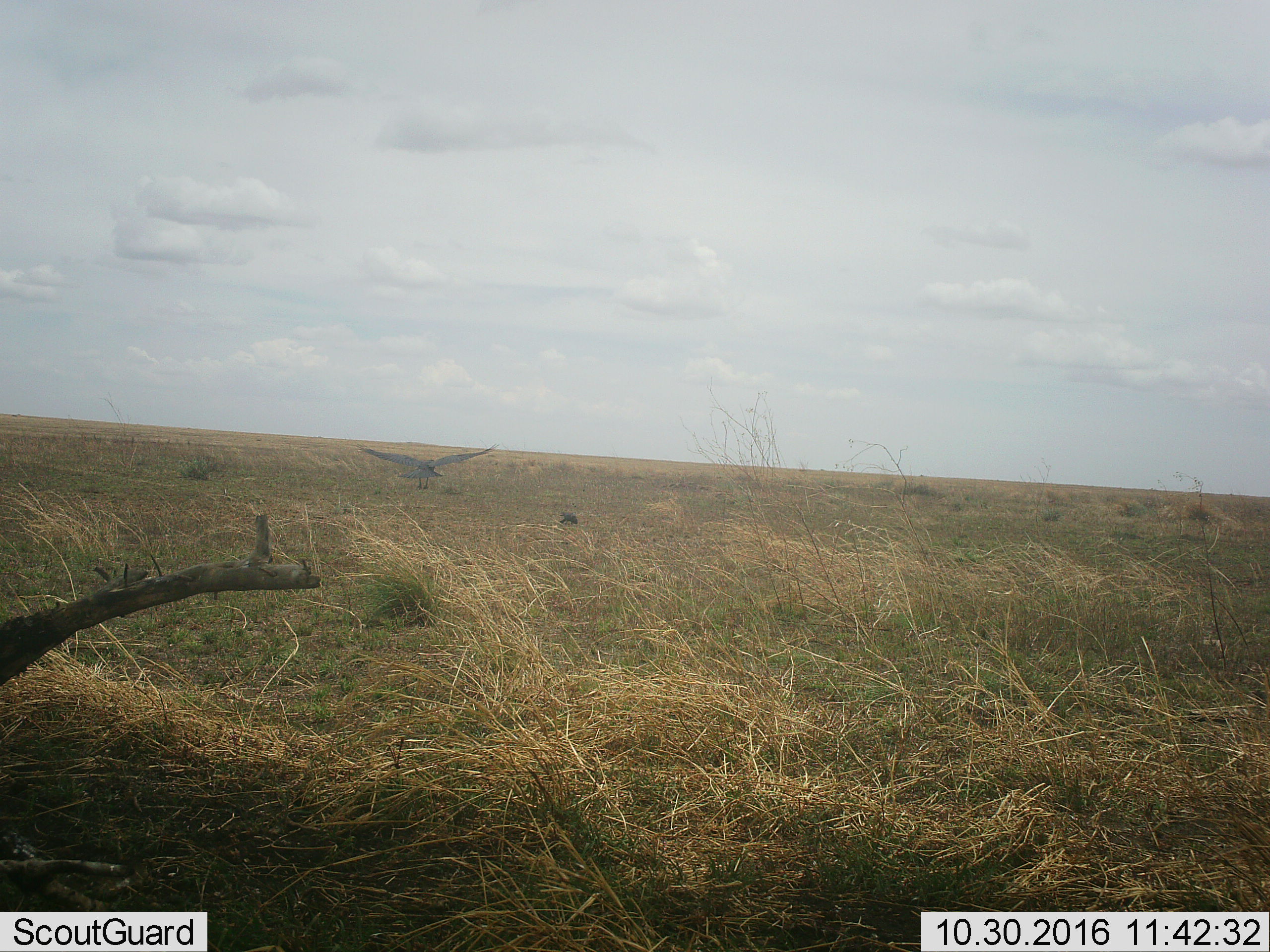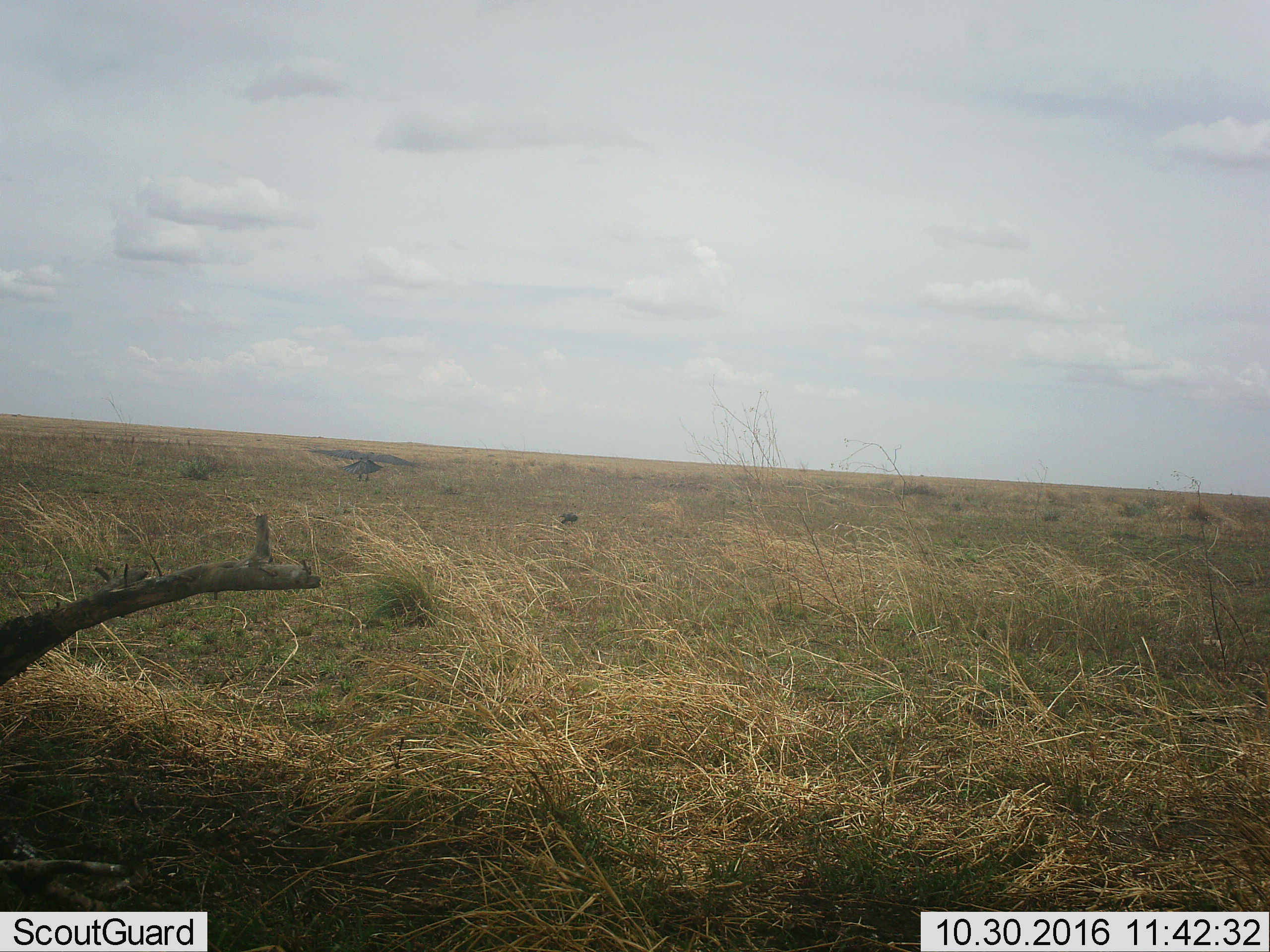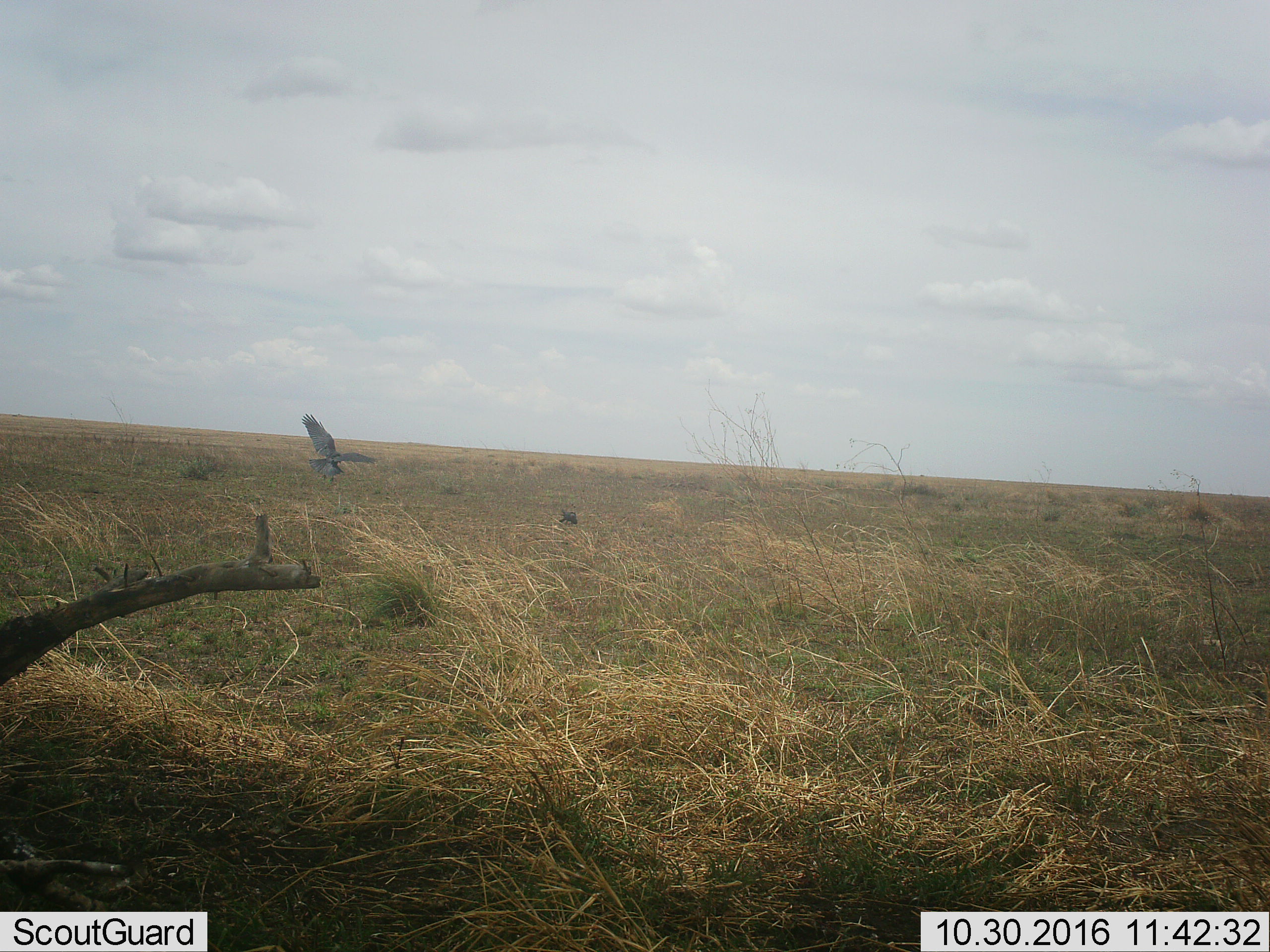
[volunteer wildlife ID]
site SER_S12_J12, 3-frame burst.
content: unidentified animal